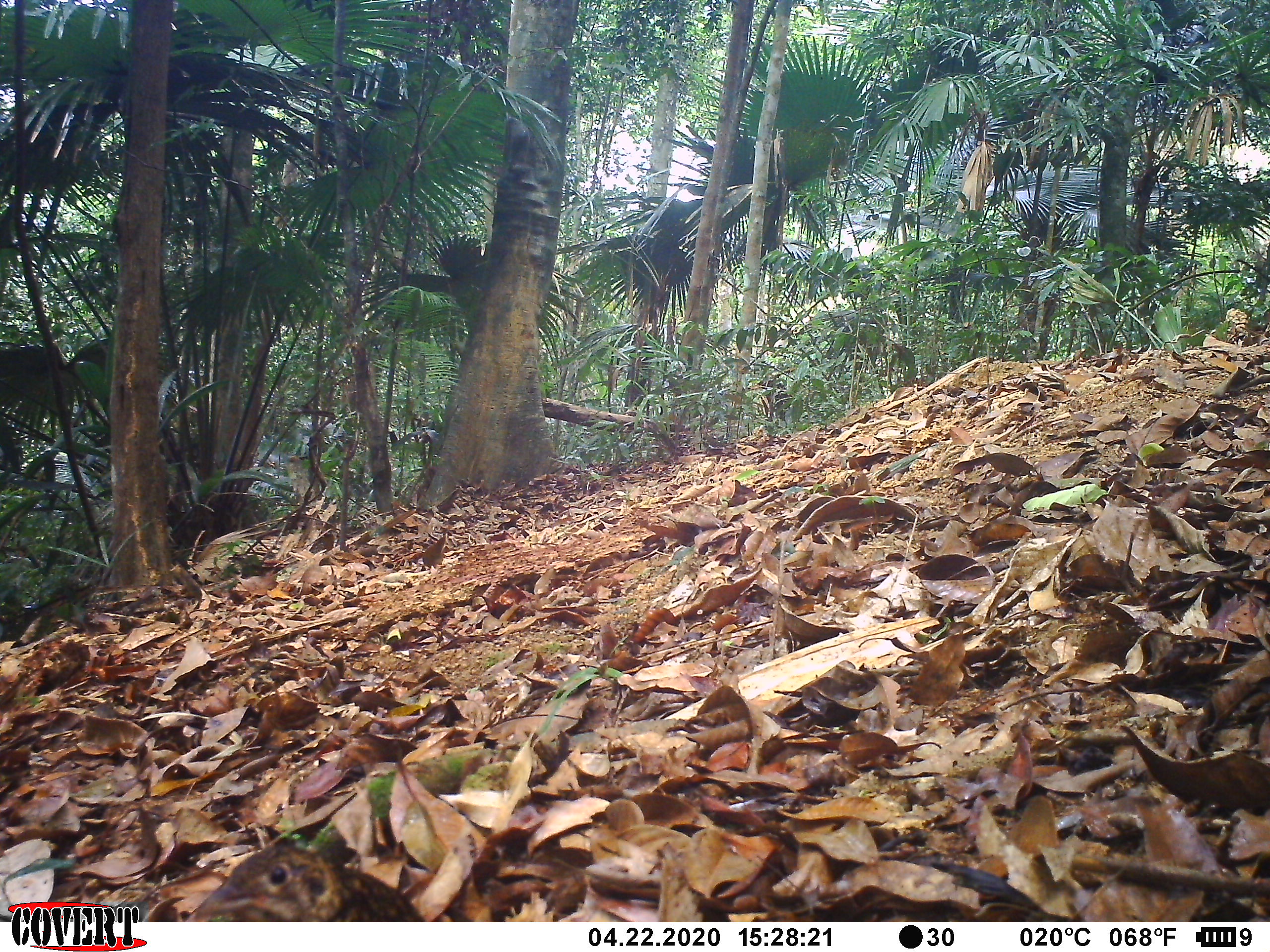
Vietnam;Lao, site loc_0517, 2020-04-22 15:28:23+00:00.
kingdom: Animalia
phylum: Chordata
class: Aves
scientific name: Aves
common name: bird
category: unidentified bird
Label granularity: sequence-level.